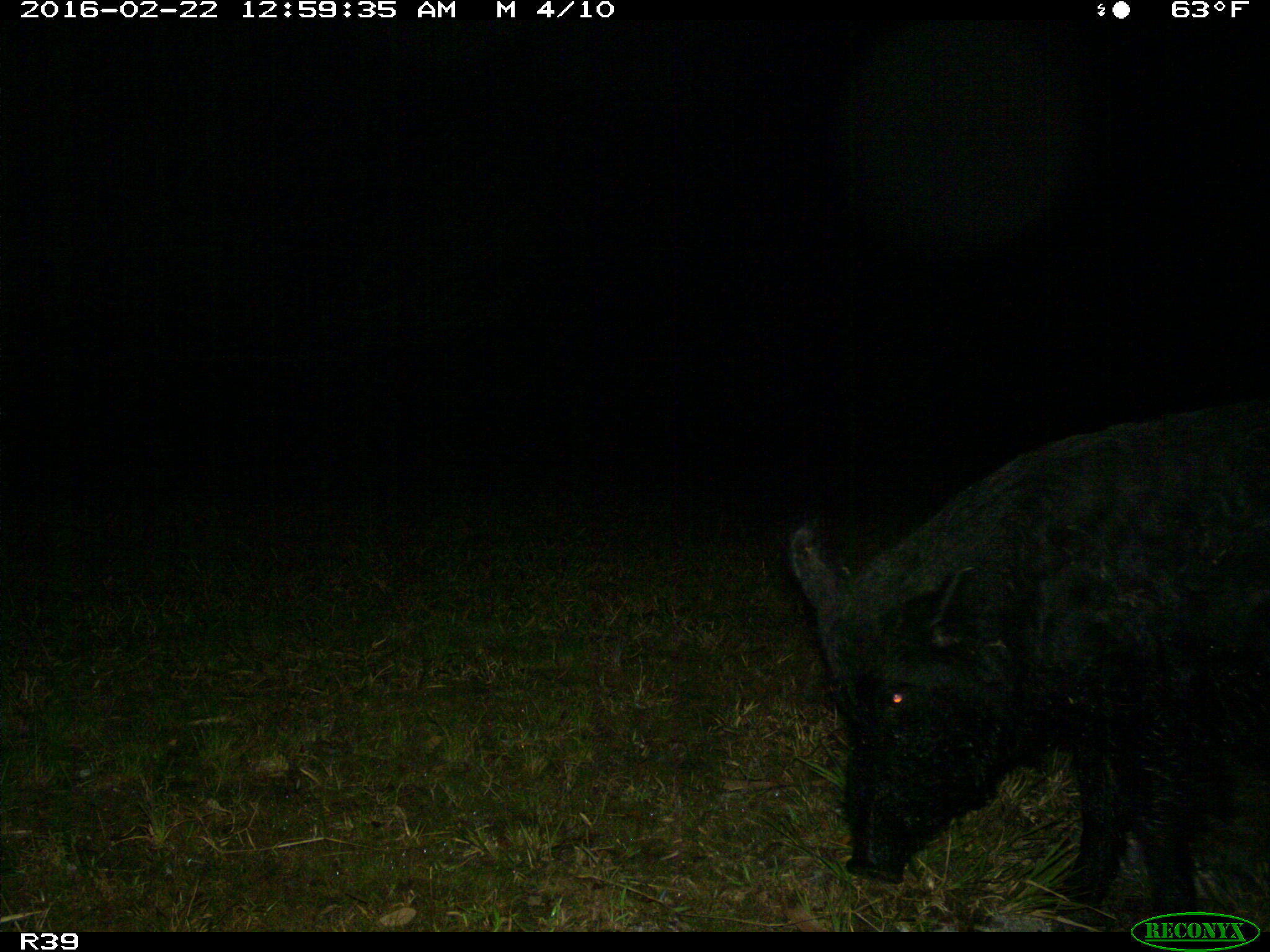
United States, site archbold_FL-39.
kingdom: Animalia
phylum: Chordata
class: Mammalia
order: Artiodactyla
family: Suidae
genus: Sus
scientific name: Sus scrofa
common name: wild boar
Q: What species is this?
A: Sus scrofa (wild boar).